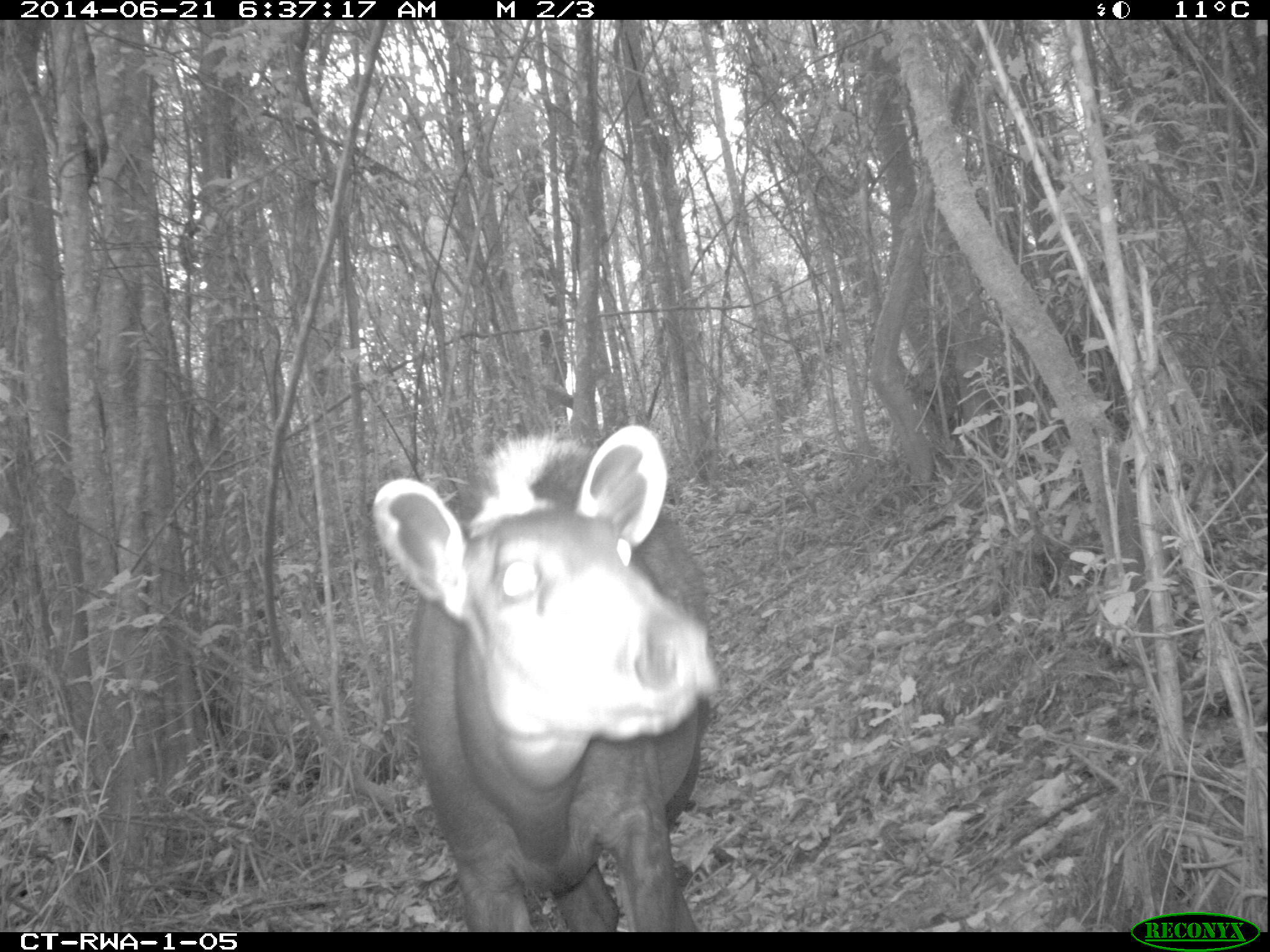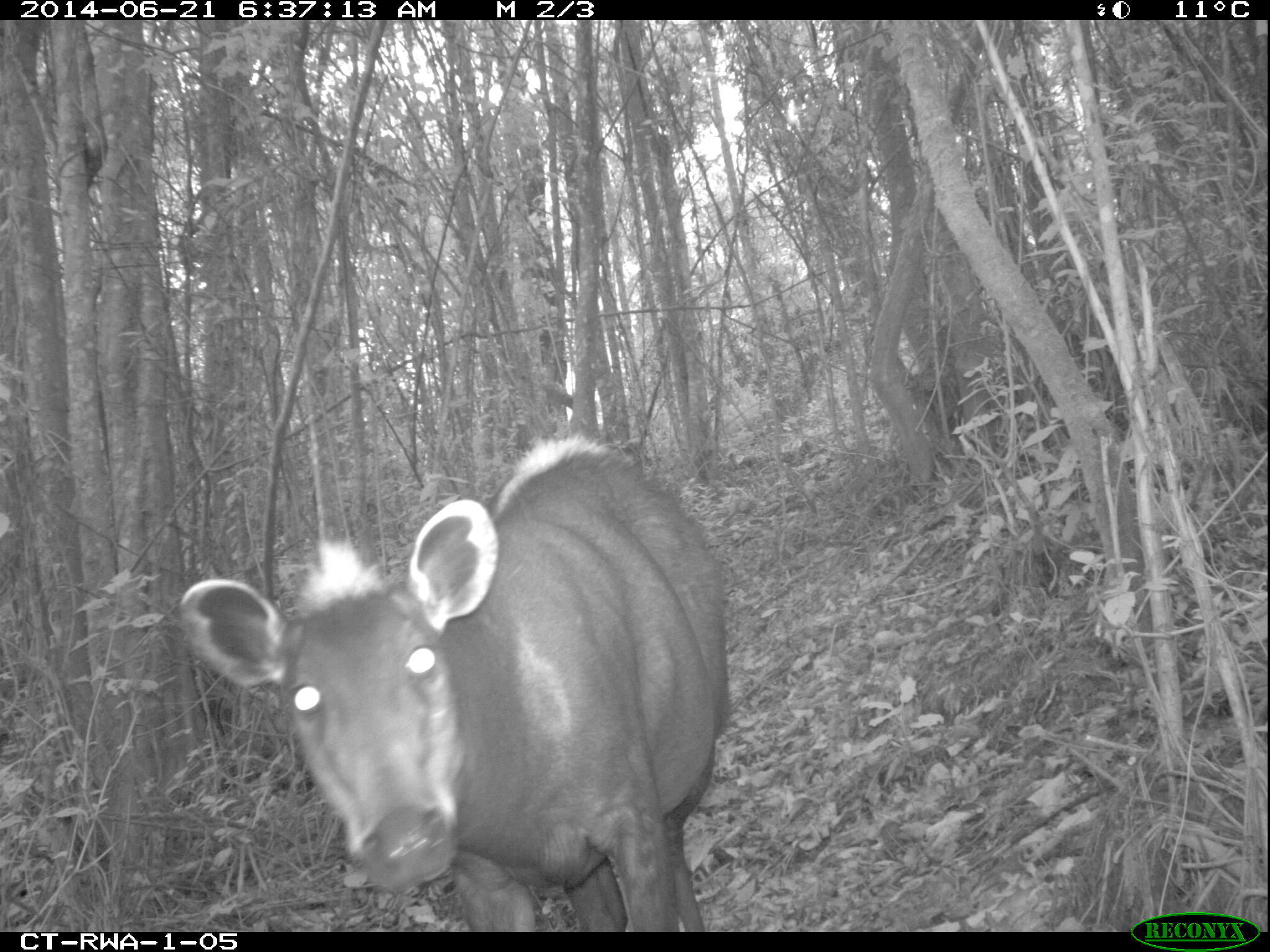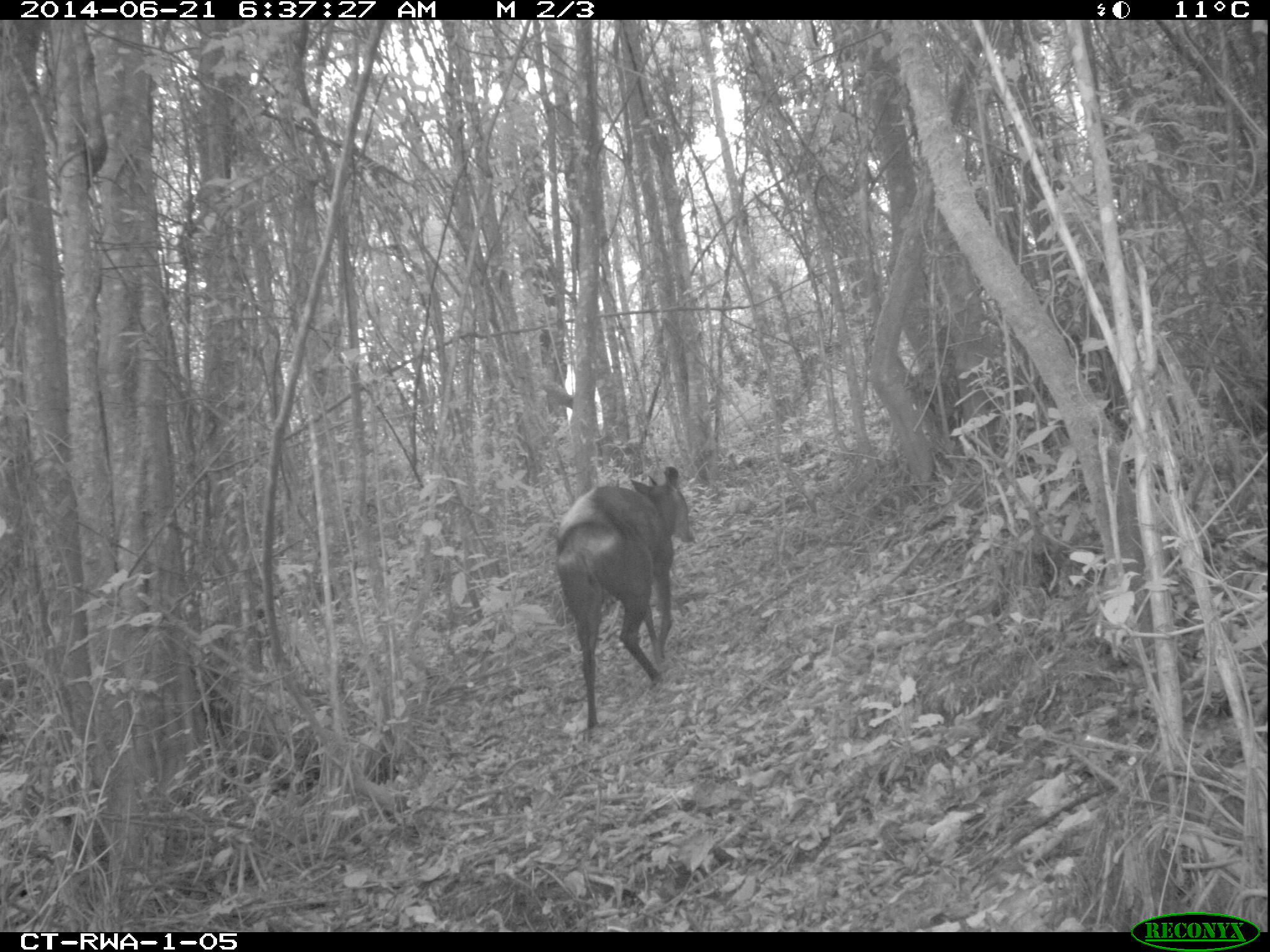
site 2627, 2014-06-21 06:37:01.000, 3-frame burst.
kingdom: Animalia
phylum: Chordata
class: Mammalia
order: Artiodactyla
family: Bovidae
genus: Cephalophus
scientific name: Cephalophus silvicultor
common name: light-backed duiker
Cephalophus silvicultor (light-backed duiker), count 1.